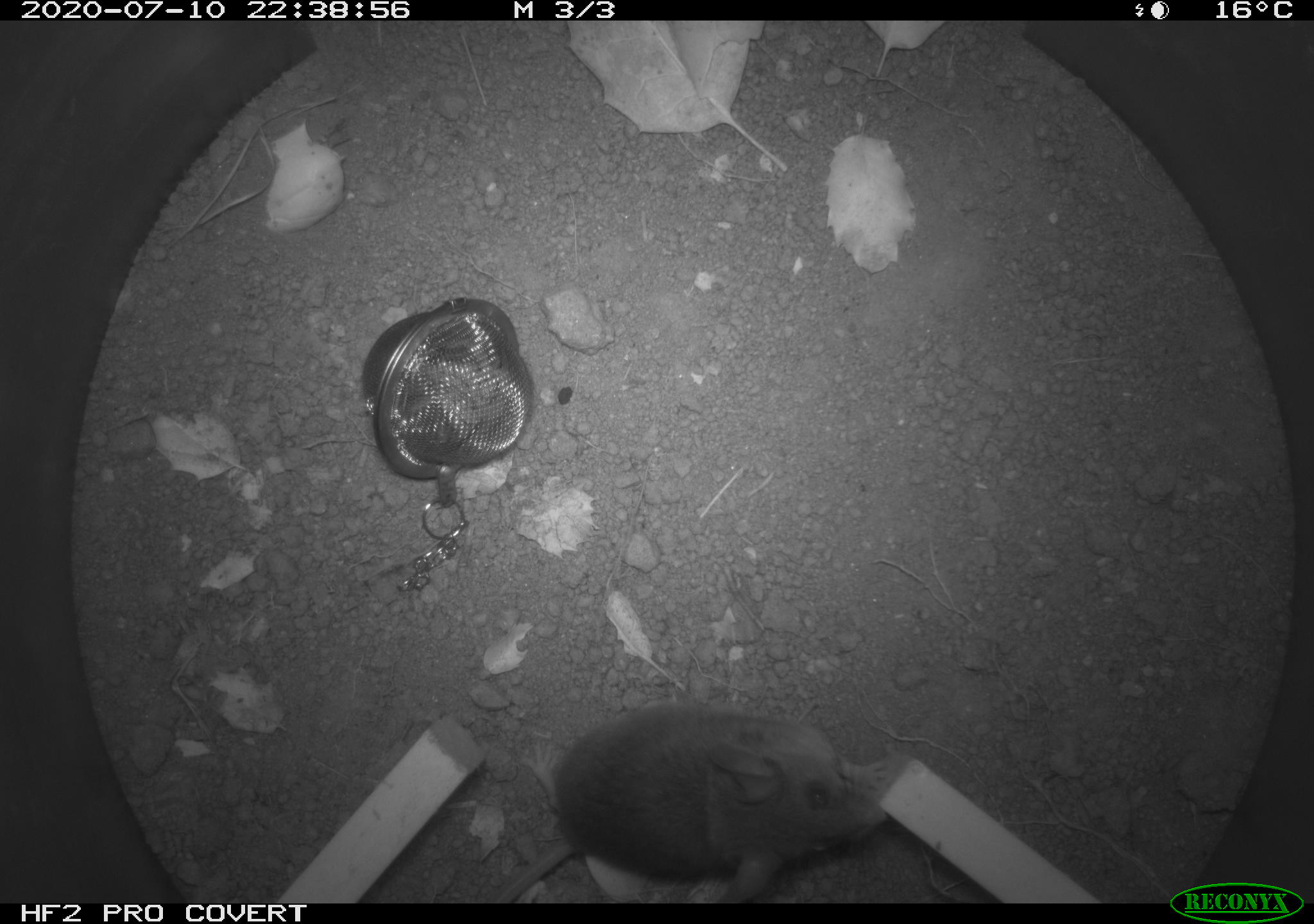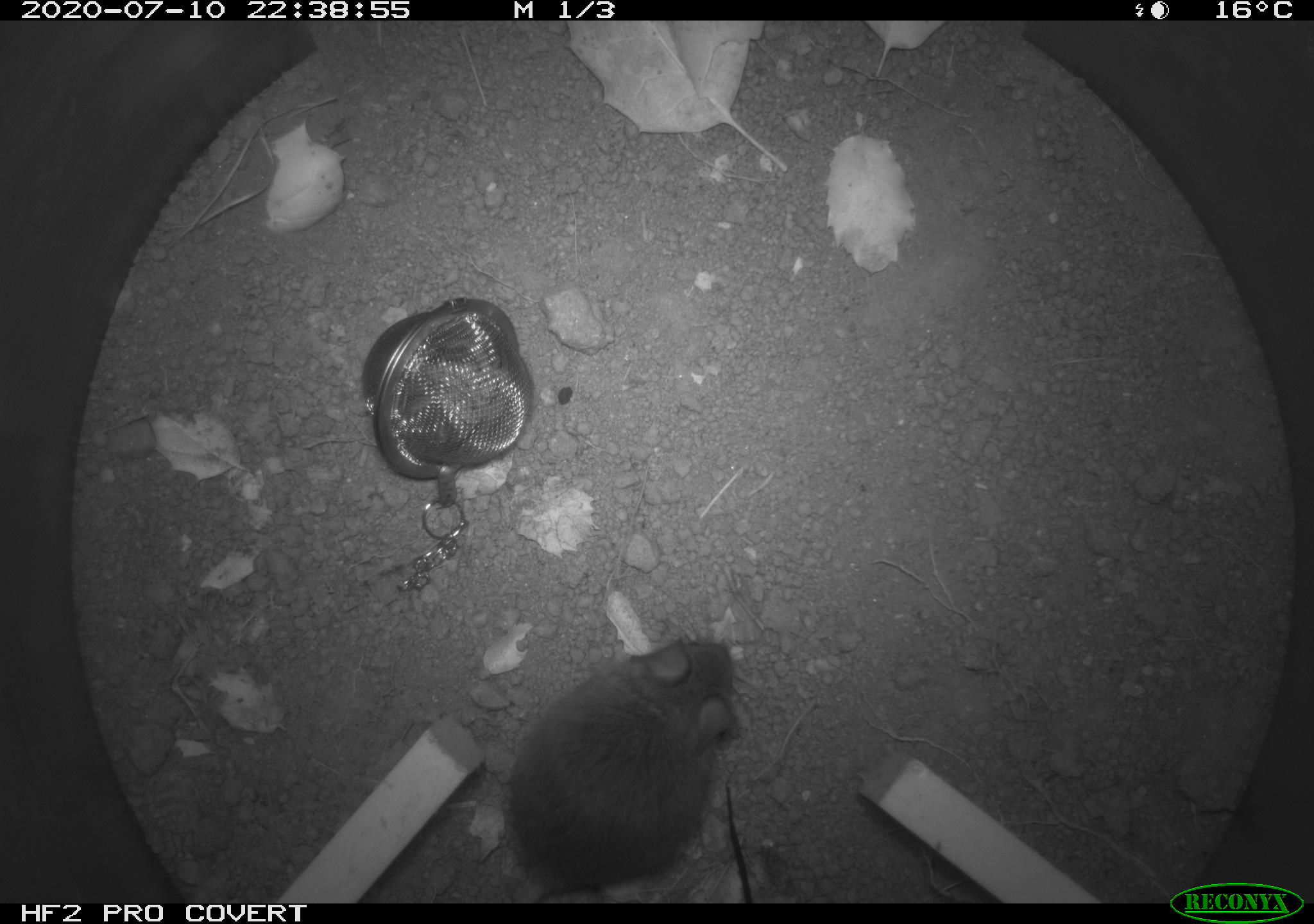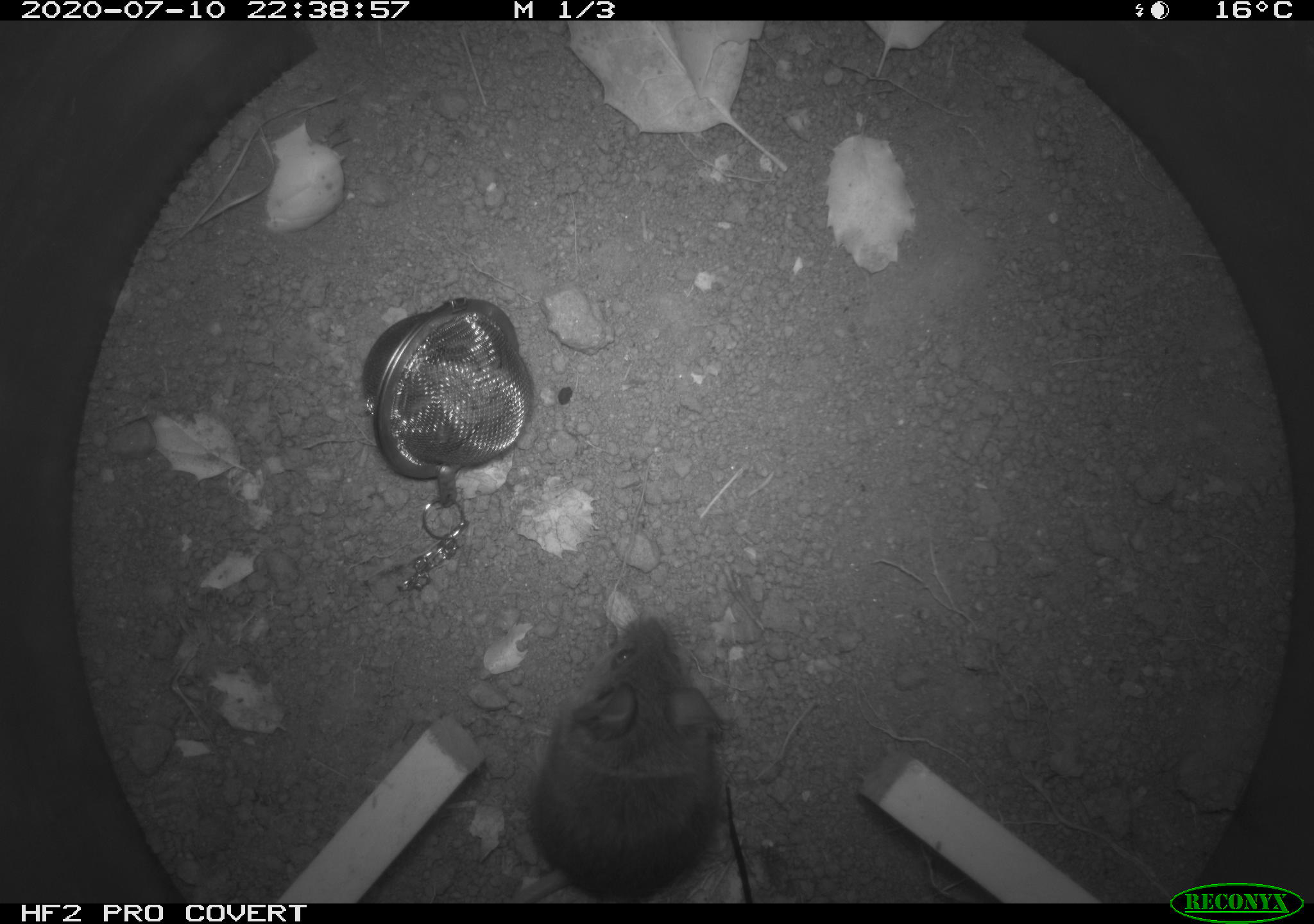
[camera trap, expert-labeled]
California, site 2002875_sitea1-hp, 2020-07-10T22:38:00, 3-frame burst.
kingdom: Animalia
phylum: Chordata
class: Mammalia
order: Rodentia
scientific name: Rodentia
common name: rodent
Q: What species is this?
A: Rodent (Rodentia).